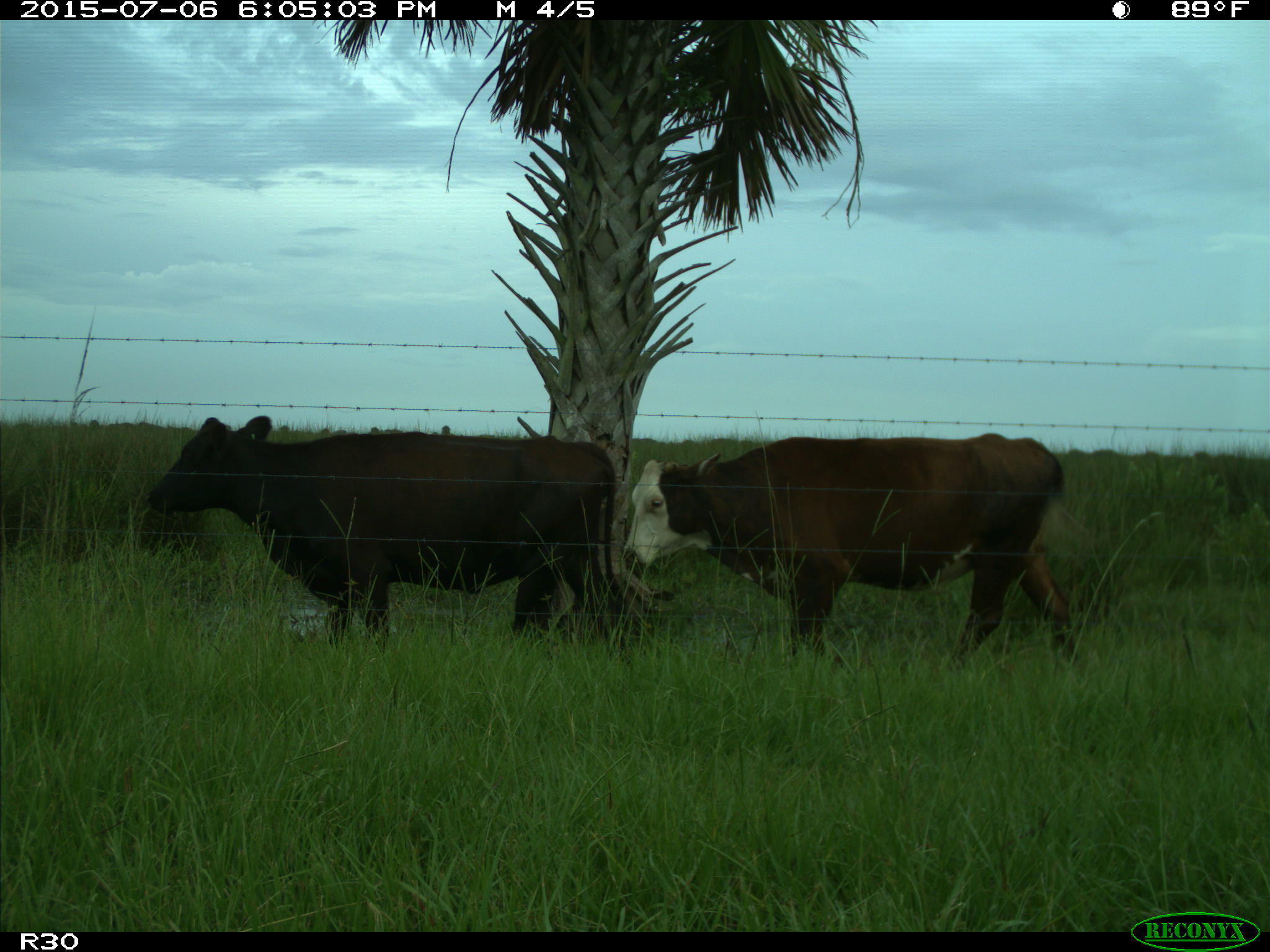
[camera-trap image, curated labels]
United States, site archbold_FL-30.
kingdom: Animalia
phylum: Chordata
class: Mammalia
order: Artiodactyla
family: Bovidae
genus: Bos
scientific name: Bos taurus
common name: domestic cow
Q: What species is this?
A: Bos taurus (domestic cow).